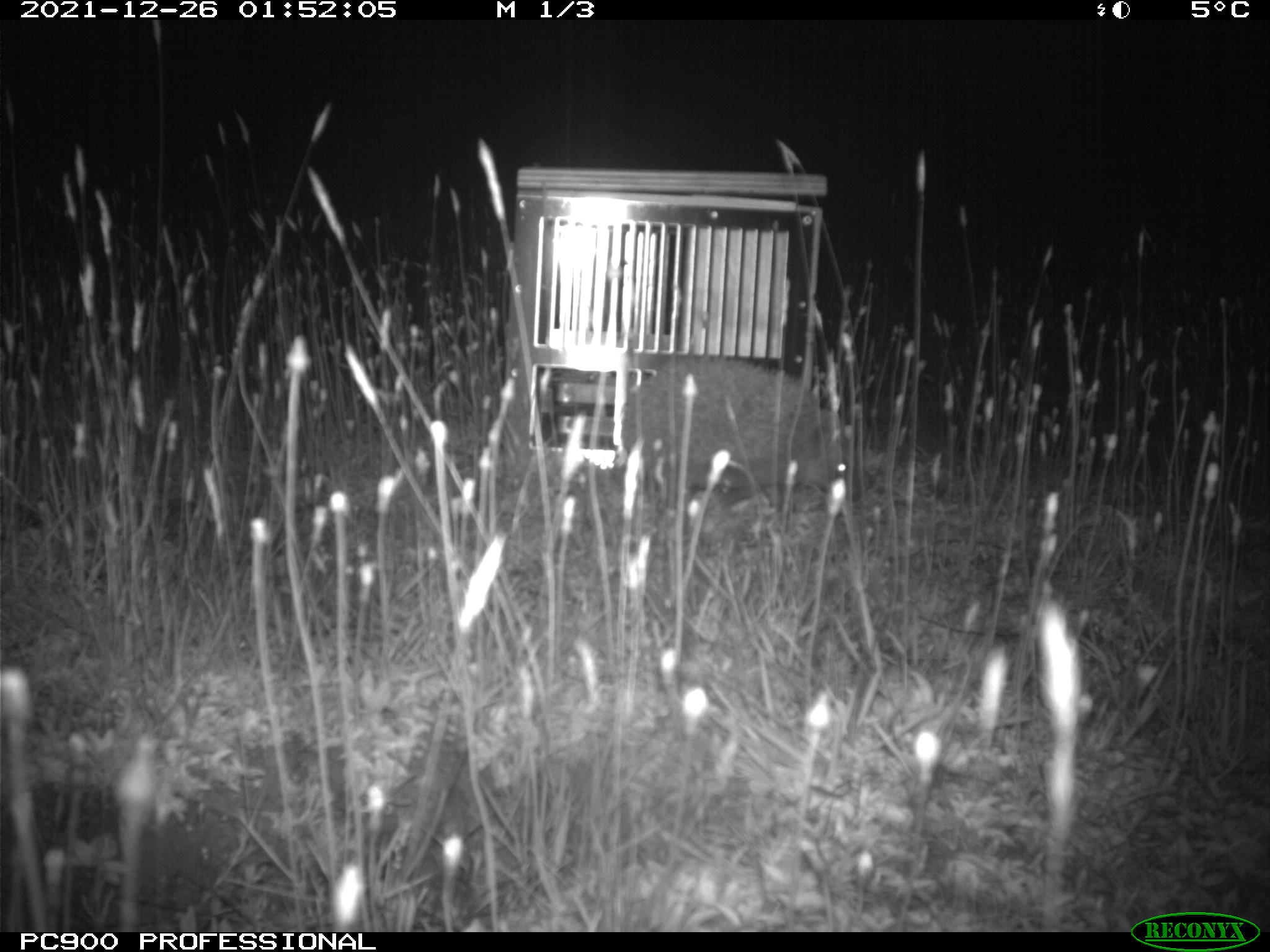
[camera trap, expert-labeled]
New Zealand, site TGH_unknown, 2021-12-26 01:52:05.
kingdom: Animalia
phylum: Chordata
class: Mammalia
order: Eulipotyphla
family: Erinaceidae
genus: Erinaceus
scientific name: Erinaceus europaeus europaeus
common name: european hedgehog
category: hedgehog